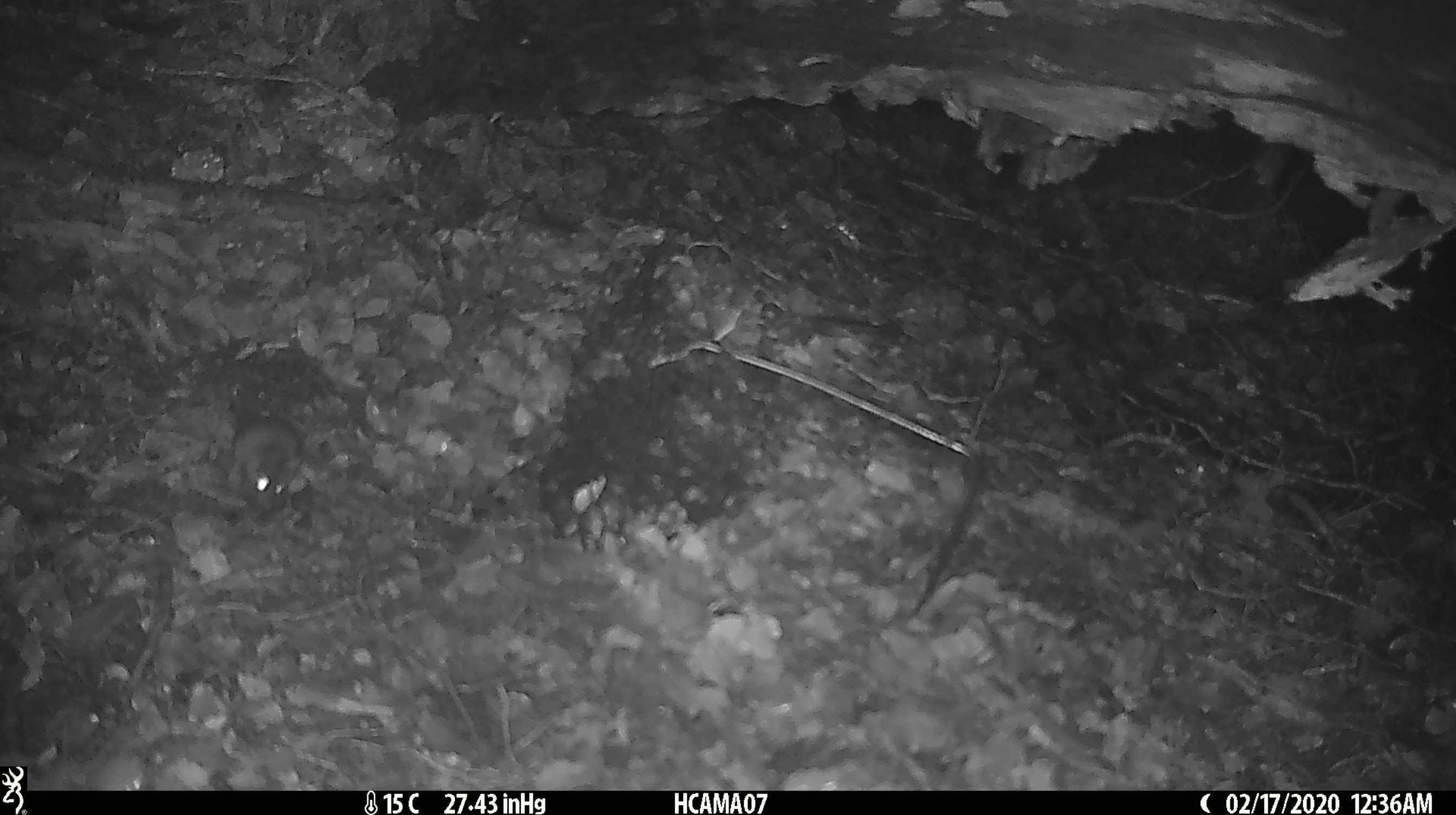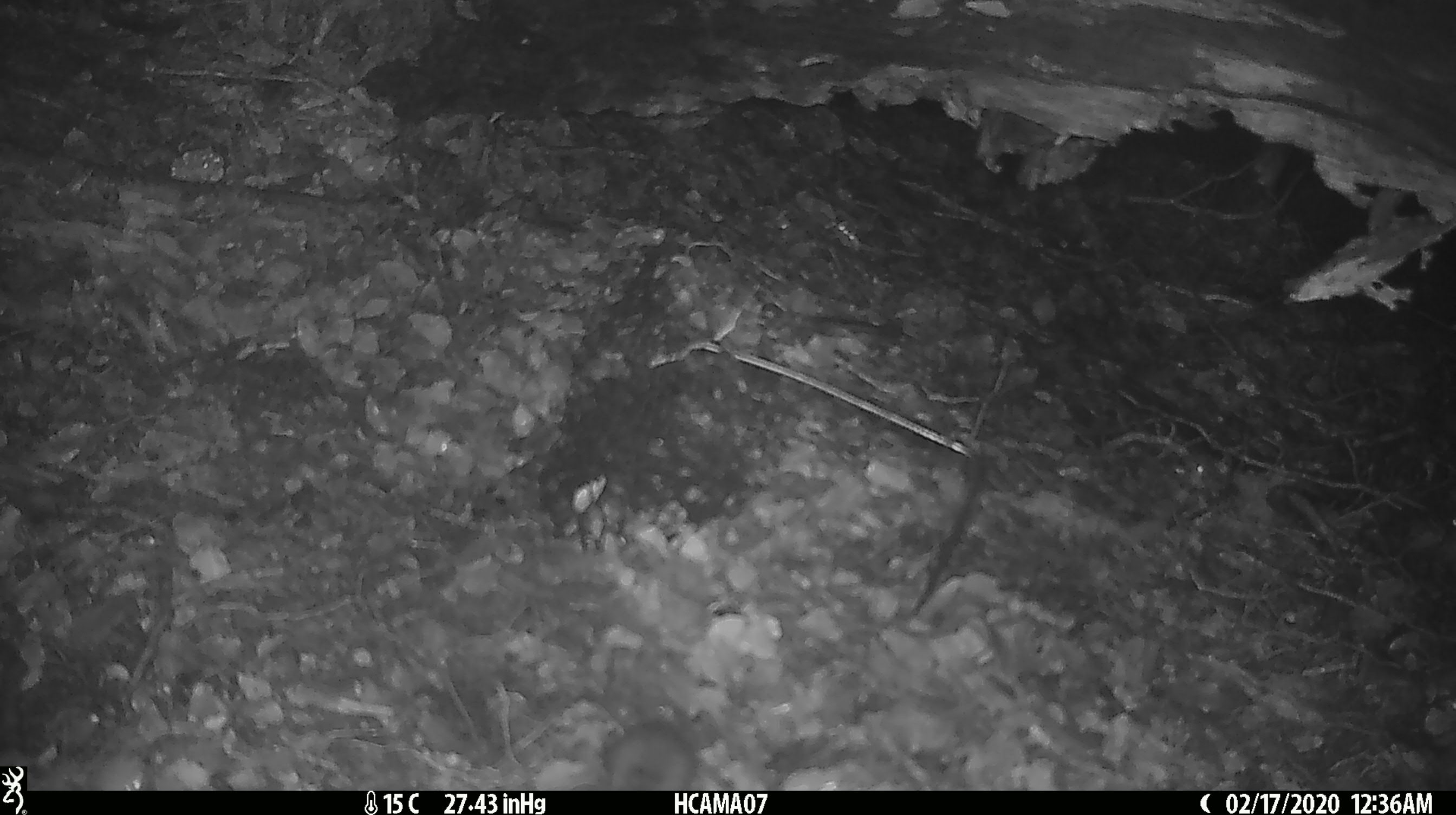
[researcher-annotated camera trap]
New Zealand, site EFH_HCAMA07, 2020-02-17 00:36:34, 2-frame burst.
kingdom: Animalia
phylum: Chordata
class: Mammalia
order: Rodentia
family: Muridae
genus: Mus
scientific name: Mus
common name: mouse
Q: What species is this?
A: Mouse (Mus).